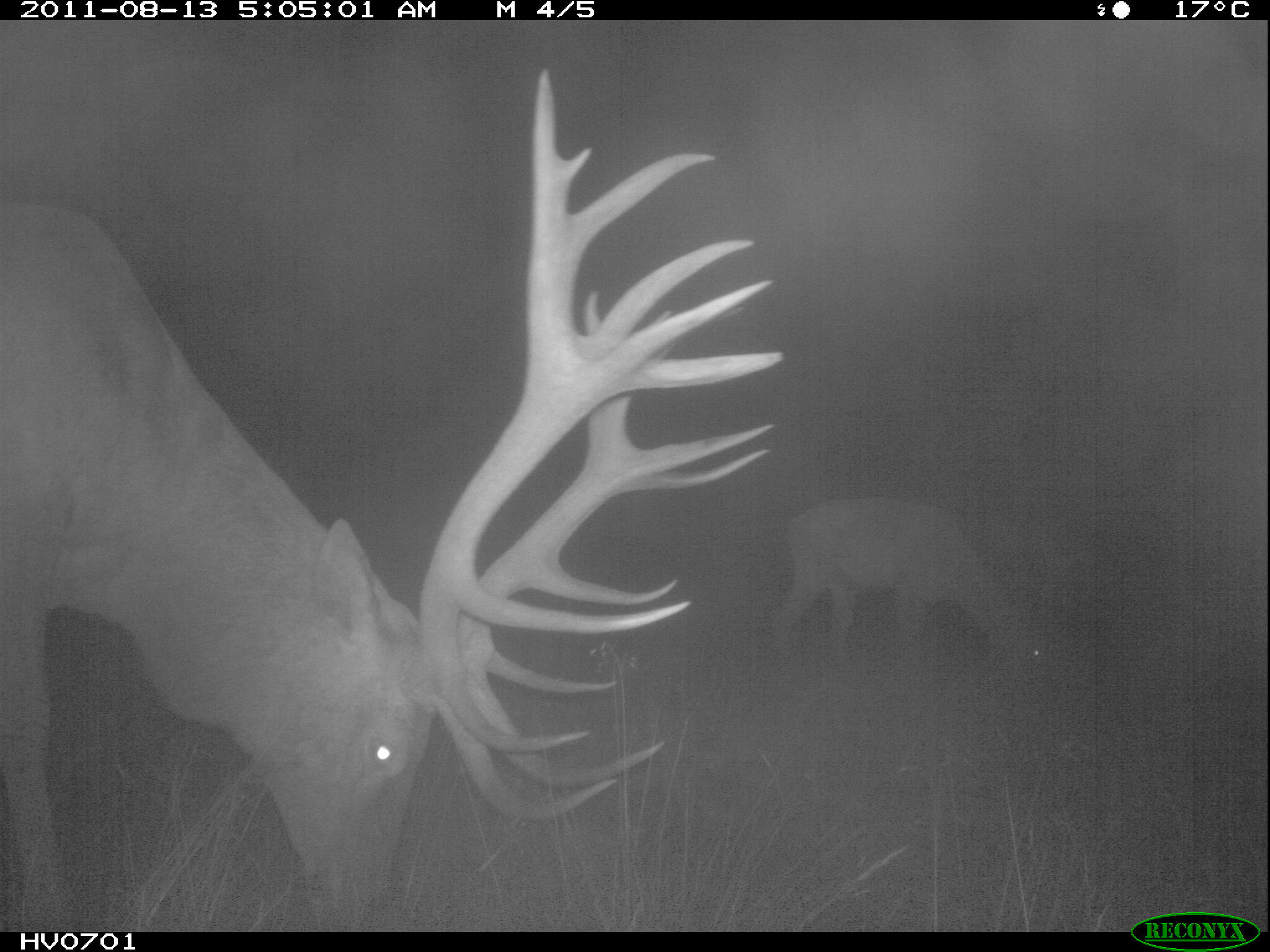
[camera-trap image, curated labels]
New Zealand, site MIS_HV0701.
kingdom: Animalia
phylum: Chordata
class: Mammalia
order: Artiodactyla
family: Cervidae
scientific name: Cervidae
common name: deer